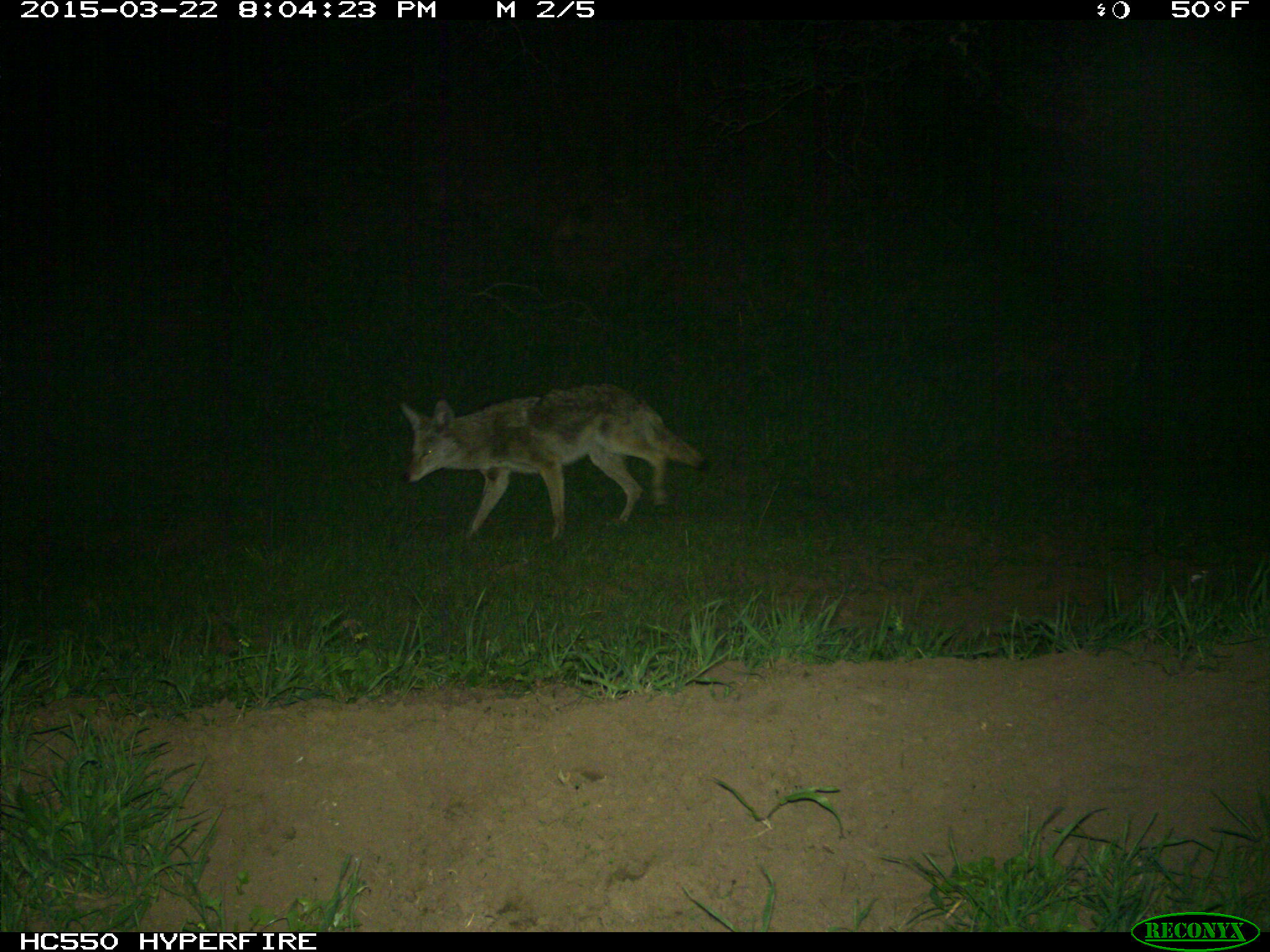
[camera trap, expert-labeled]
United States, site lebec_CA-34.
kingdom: Animalia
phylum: Chordata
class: Mammalia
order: Carnivora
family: Canidae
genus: Canis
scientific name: Canis latrans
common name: coyote